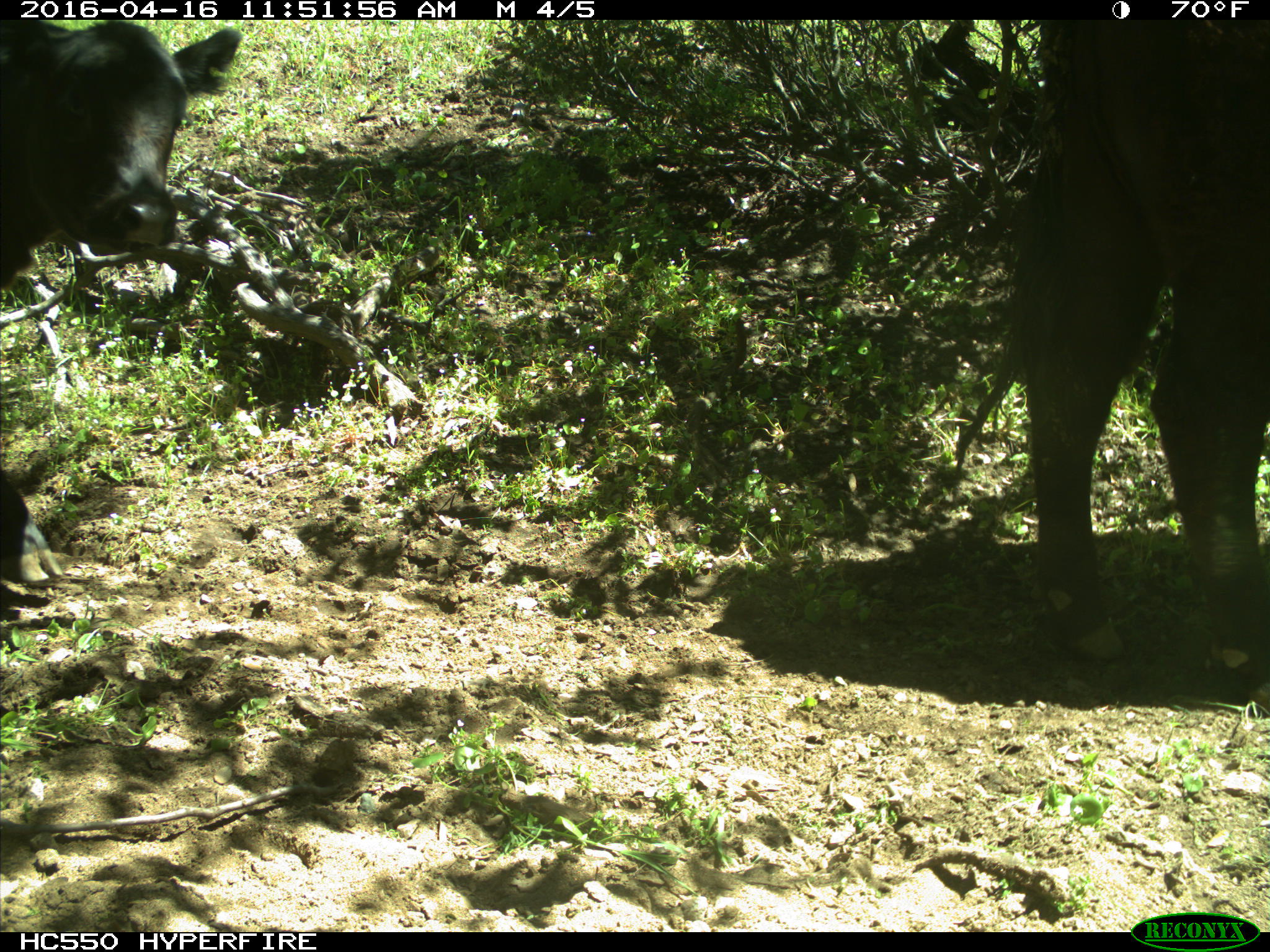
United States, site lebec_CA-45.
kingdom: Animalia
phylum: Chordata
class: Mammalia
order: Artiodactyla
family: Bovidae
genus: Bos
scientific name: Bos taurus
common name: domestic cow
Bos taurus (domestic cow).